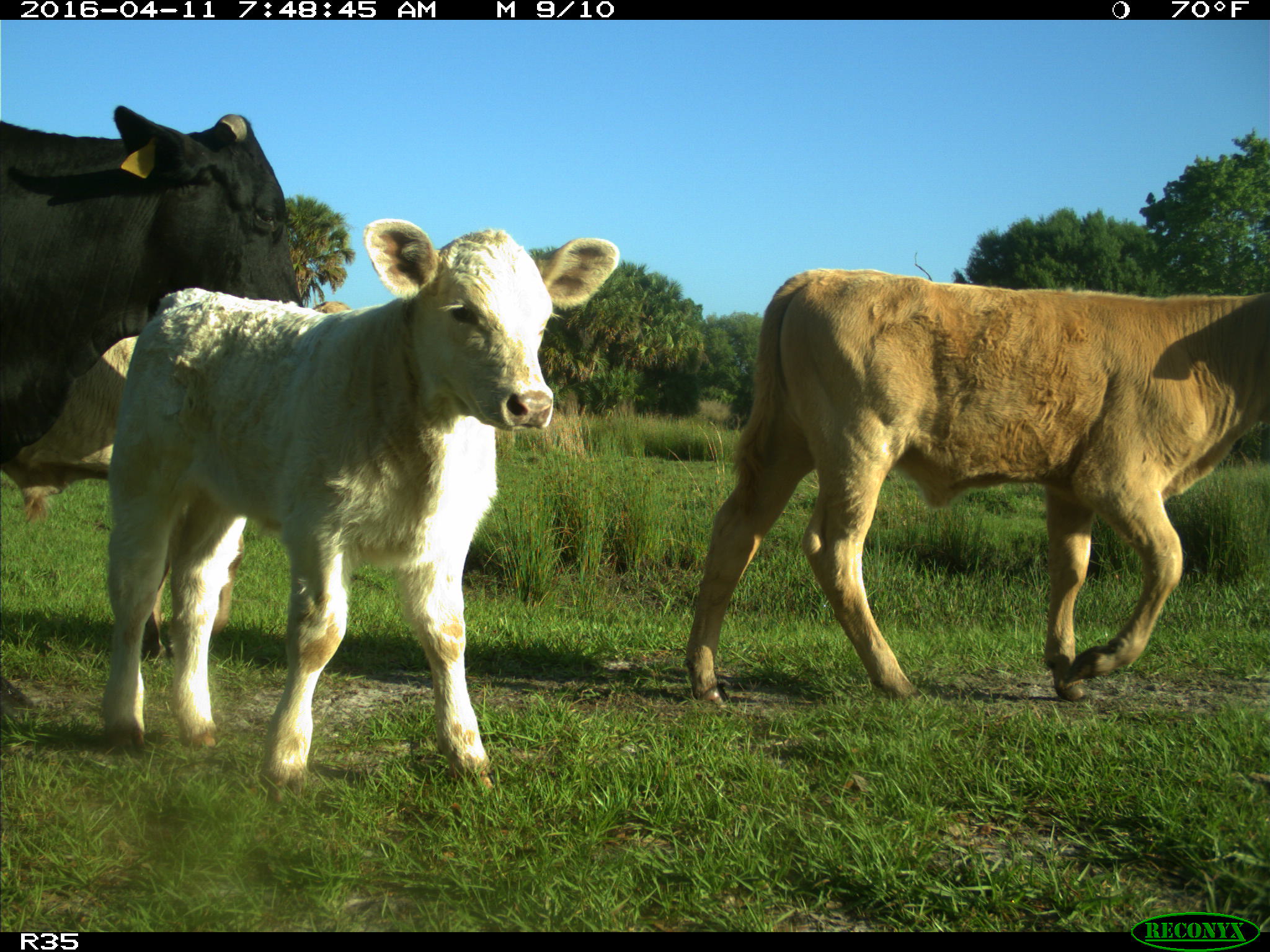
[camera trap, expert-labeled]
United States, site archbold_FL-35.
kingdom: Animalia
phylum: Chordata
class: Mammalia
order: Artiodactyla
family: Bovidae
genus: Bos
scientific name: Bos taurus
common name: domestic cow